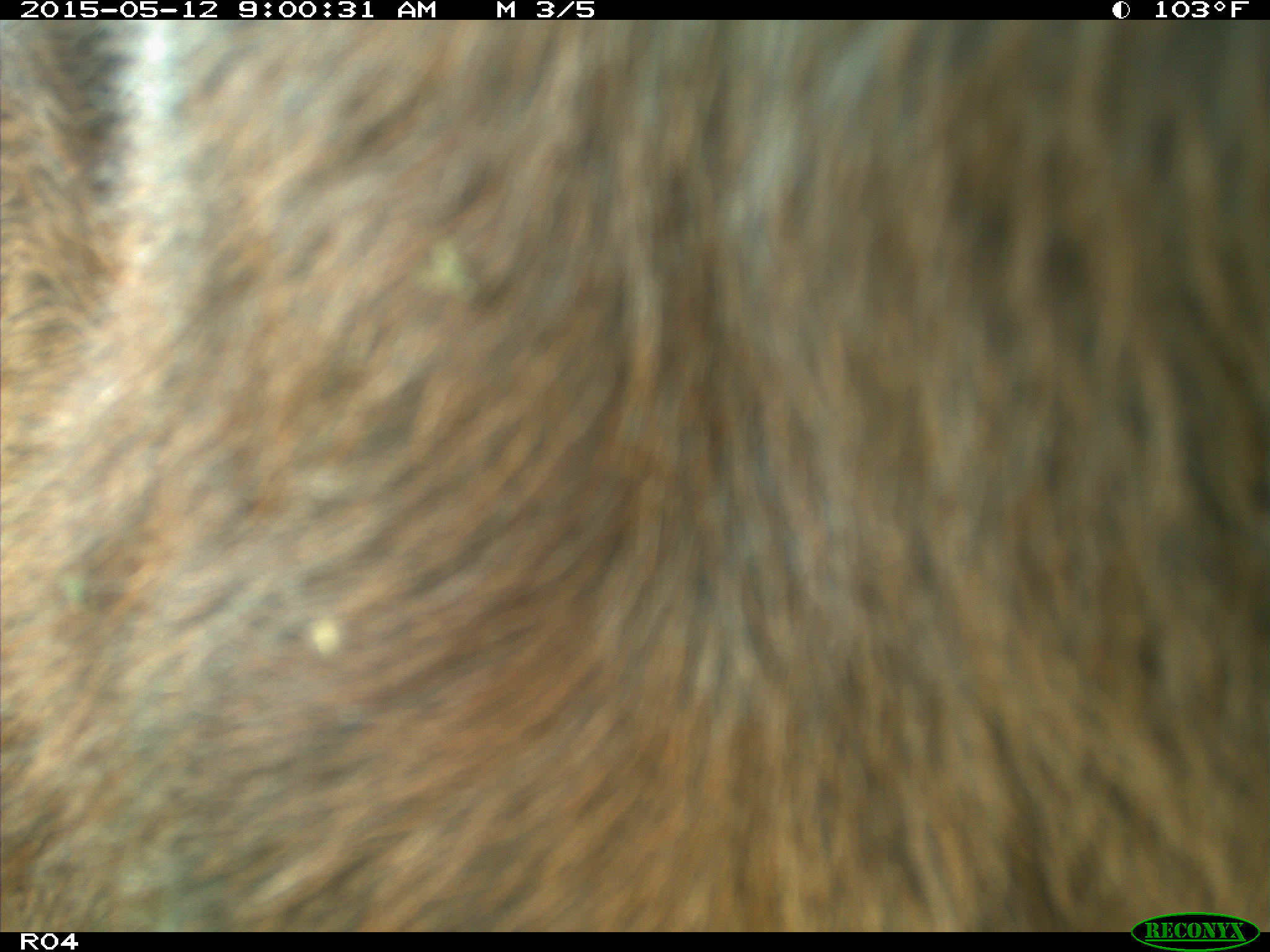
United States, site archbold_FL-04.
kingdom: Animalia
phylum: Chordata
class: Mammalia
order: Artiodactyla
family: Bovidae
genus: Bos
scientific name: Bos taurus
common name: domestic cow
Bos taurus (domestic cow).